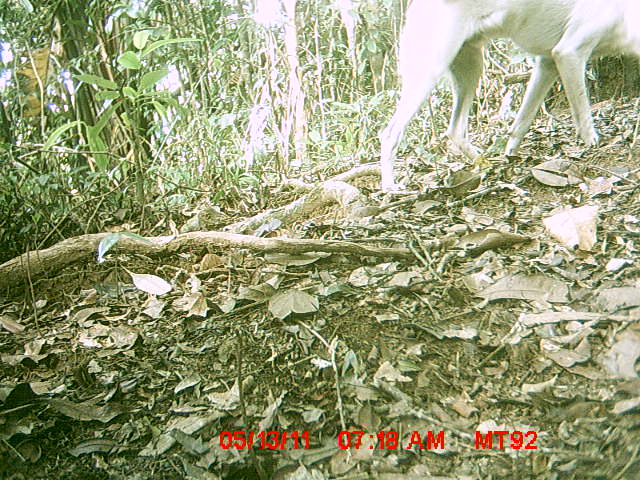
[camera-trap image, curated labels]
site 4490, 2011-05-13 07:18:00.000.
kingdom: Animalia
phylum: Chordata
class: Mammalia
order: Carnivora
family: Canidae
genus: Canis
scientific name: Canis familiaris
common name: domestic dog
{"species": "Canis familiaris (domestic dog)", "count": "1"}